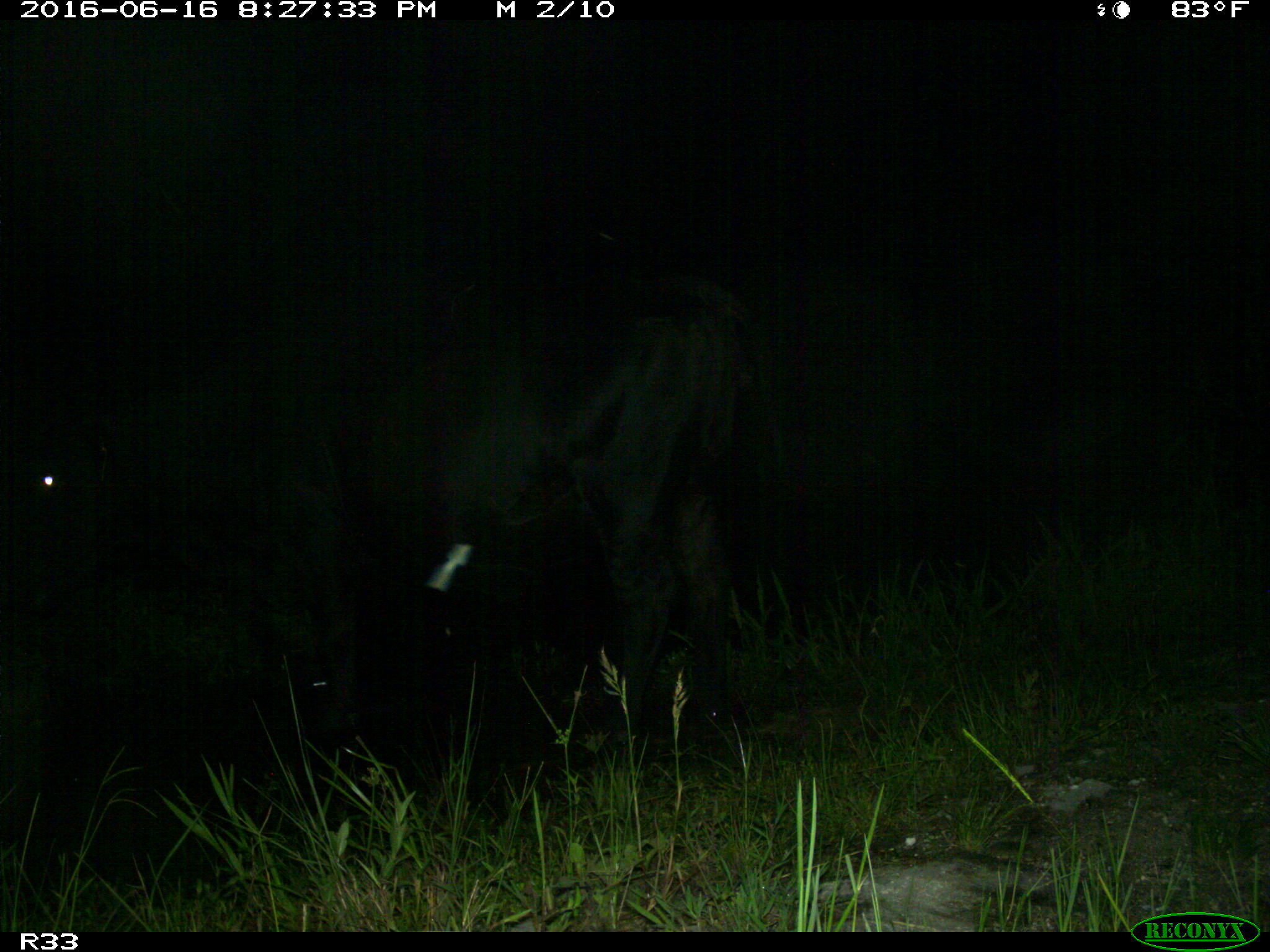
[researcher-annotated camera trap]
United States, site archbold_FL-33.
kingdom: Animalia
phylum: Chordata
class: Mammalia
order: Artiodactyla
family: Bovidae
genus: Bos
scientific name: Bos taurus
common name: domestic cow